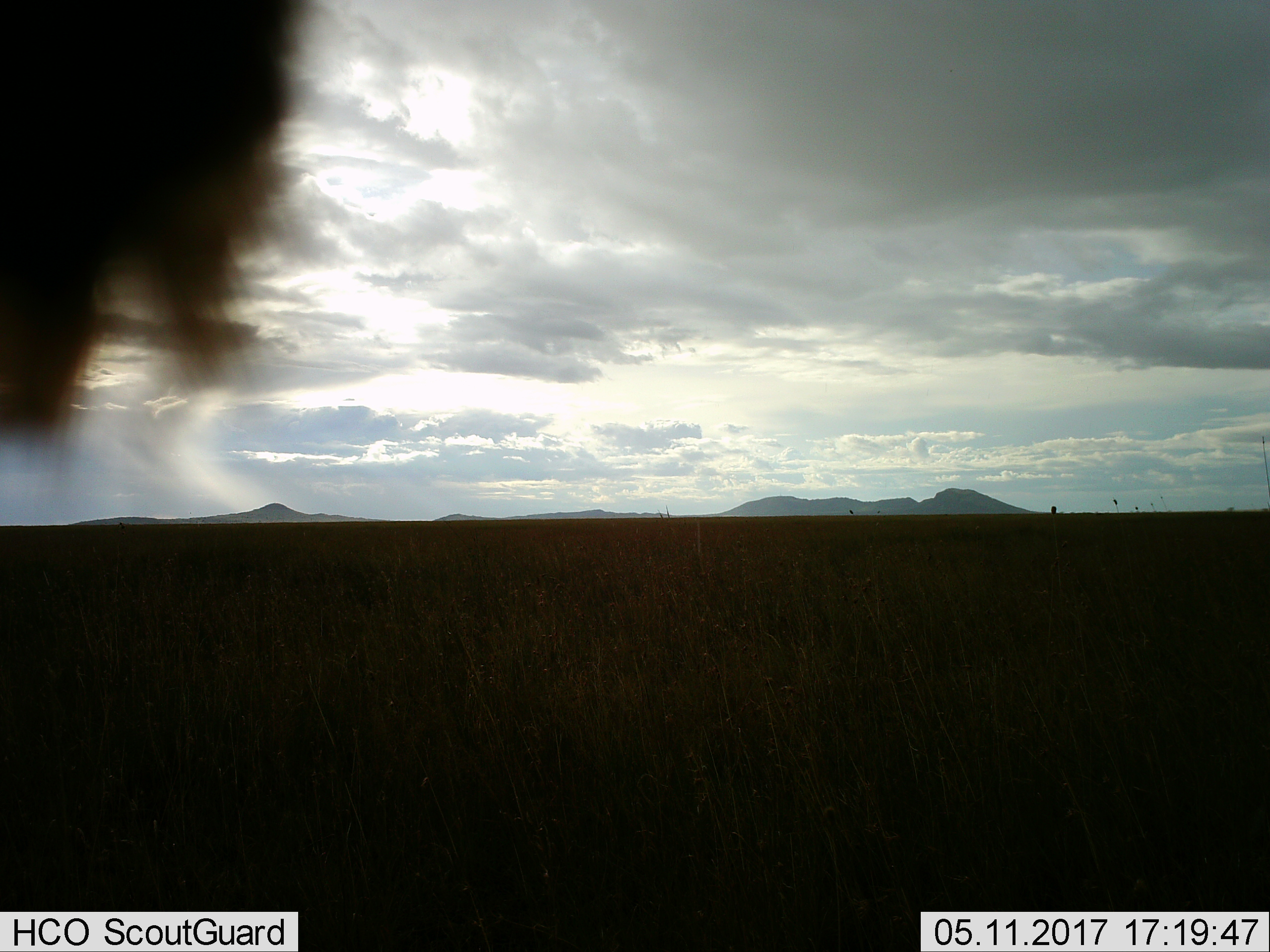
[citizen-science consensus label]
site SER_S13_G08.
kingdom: Animalia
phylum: Chordata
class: Mammalia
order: Artiodactyla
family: Bovidae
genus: Connochaetes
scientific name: Connochaetes taurinus taurinus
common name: blue wildebeest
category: wildebeestblue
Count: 1.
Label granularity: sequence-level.